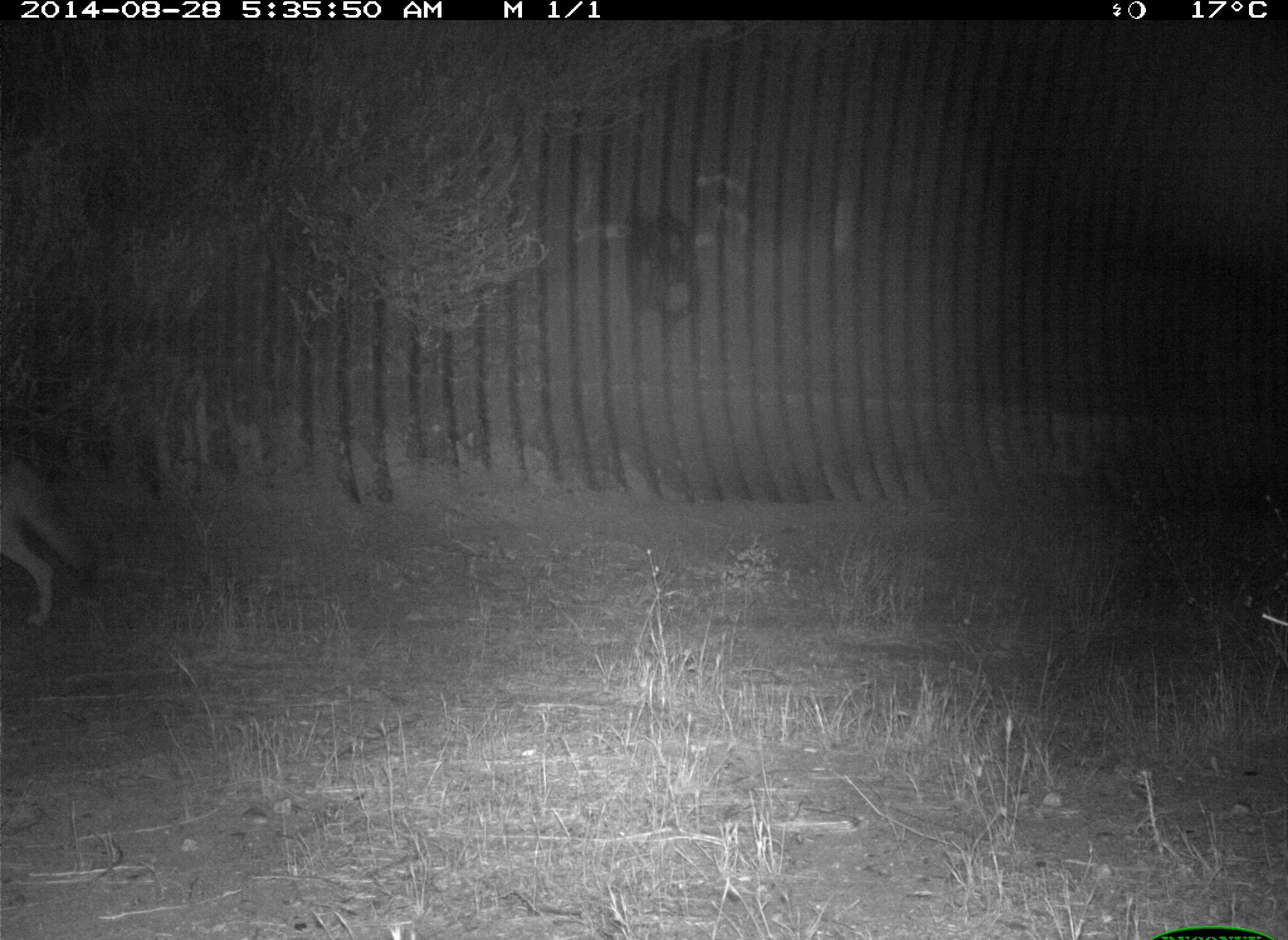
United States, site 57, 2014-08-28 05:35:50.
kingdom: Animalia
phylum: Chordata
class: Mammalia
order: Carnivora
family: Canidae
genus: Canis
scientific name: Canis latrans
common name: coyote